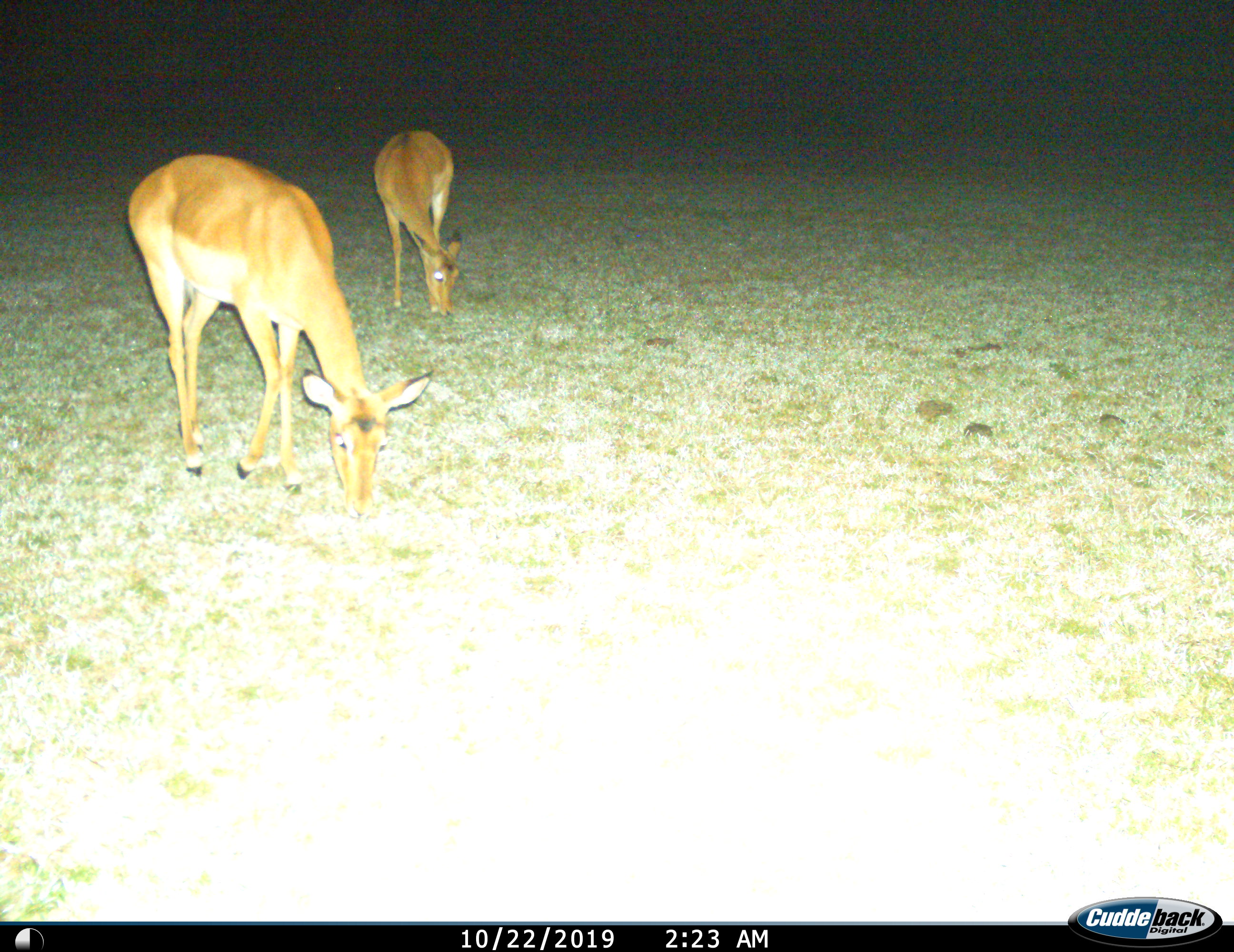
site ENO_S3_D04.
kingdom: Animalia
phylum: Chordata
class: Mammalia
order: Artiodactyla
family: Bovidae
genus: Aepyceros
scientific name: Aepyceros melampus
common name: impala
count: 2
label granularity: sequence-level